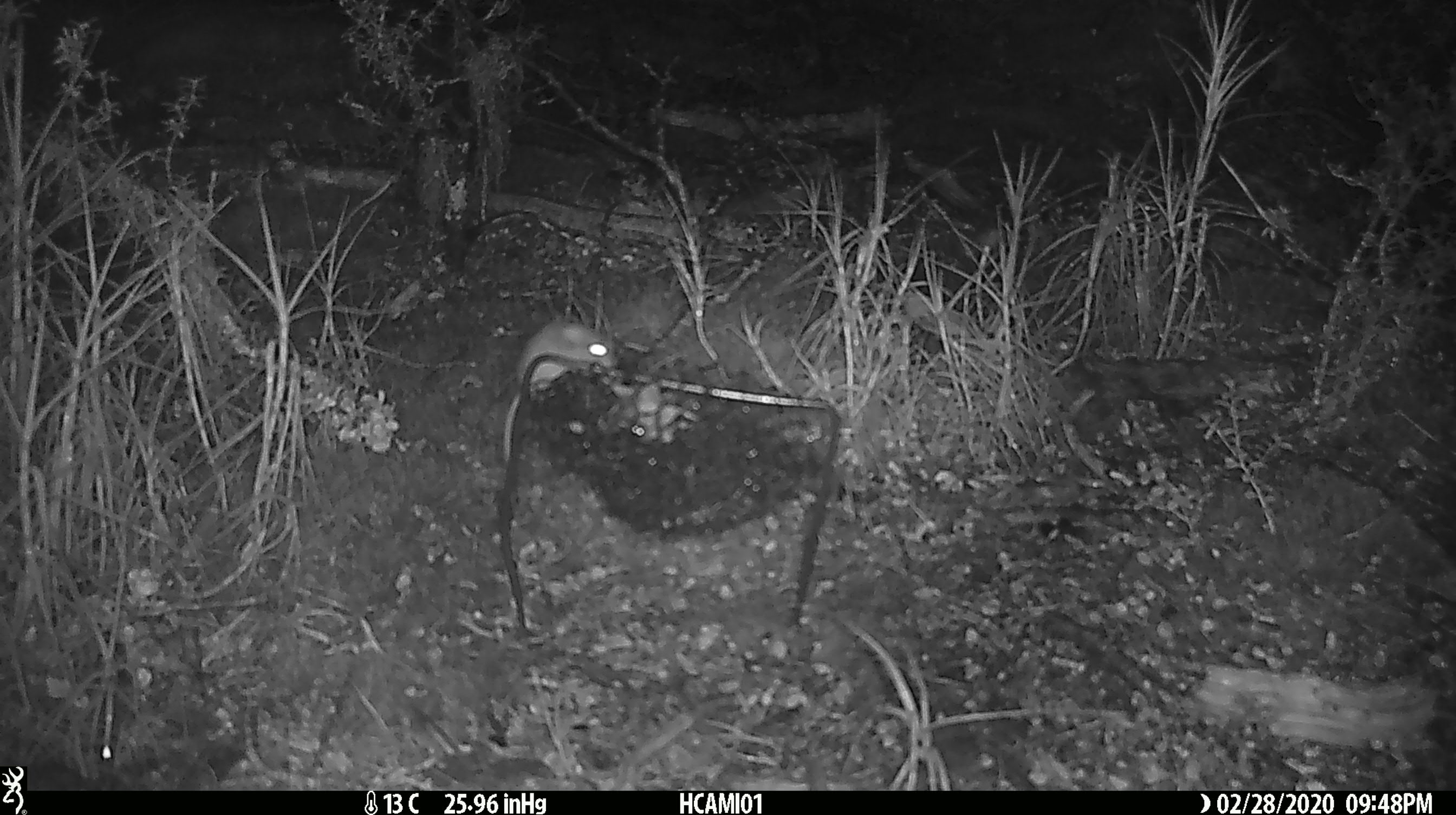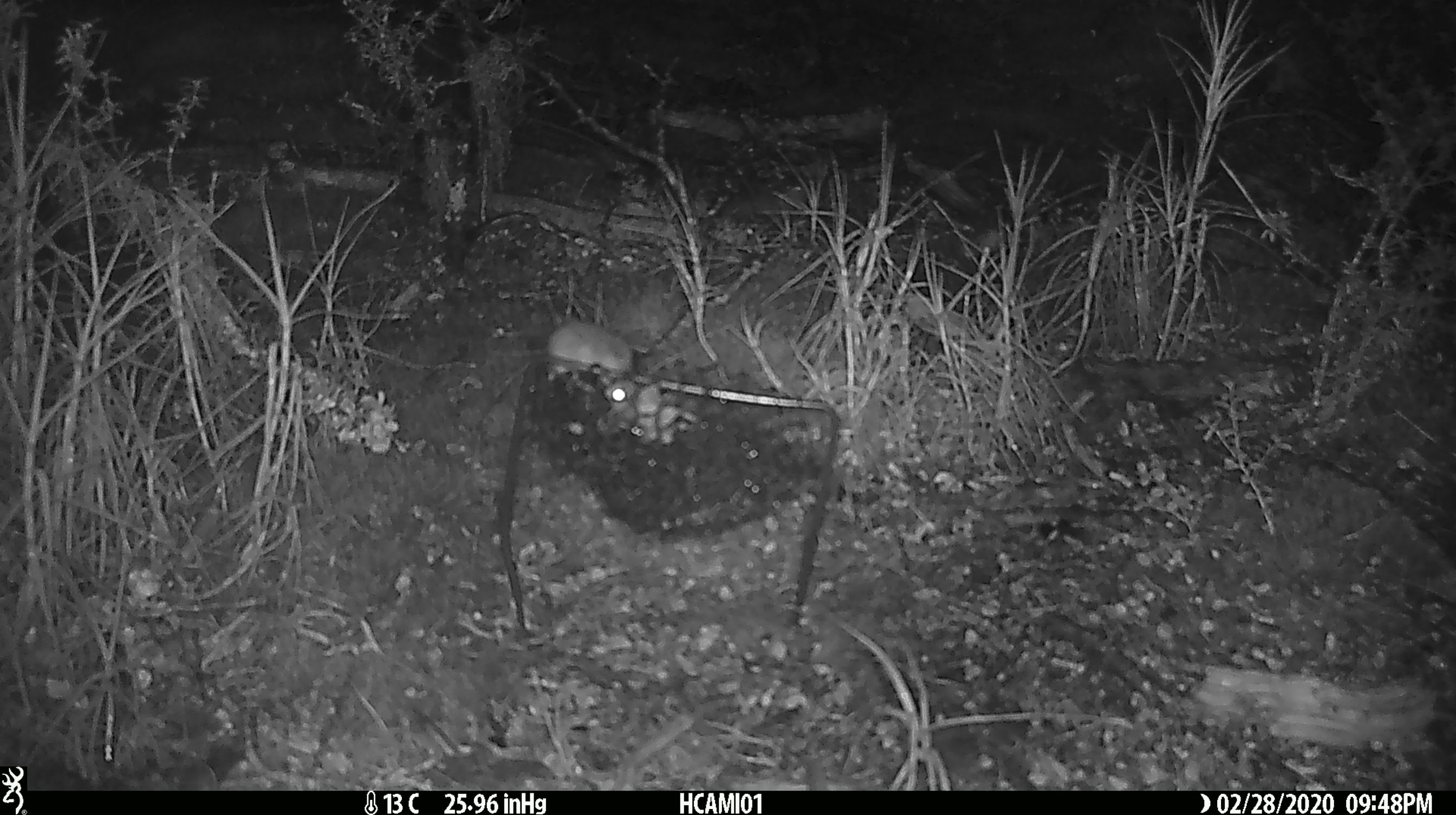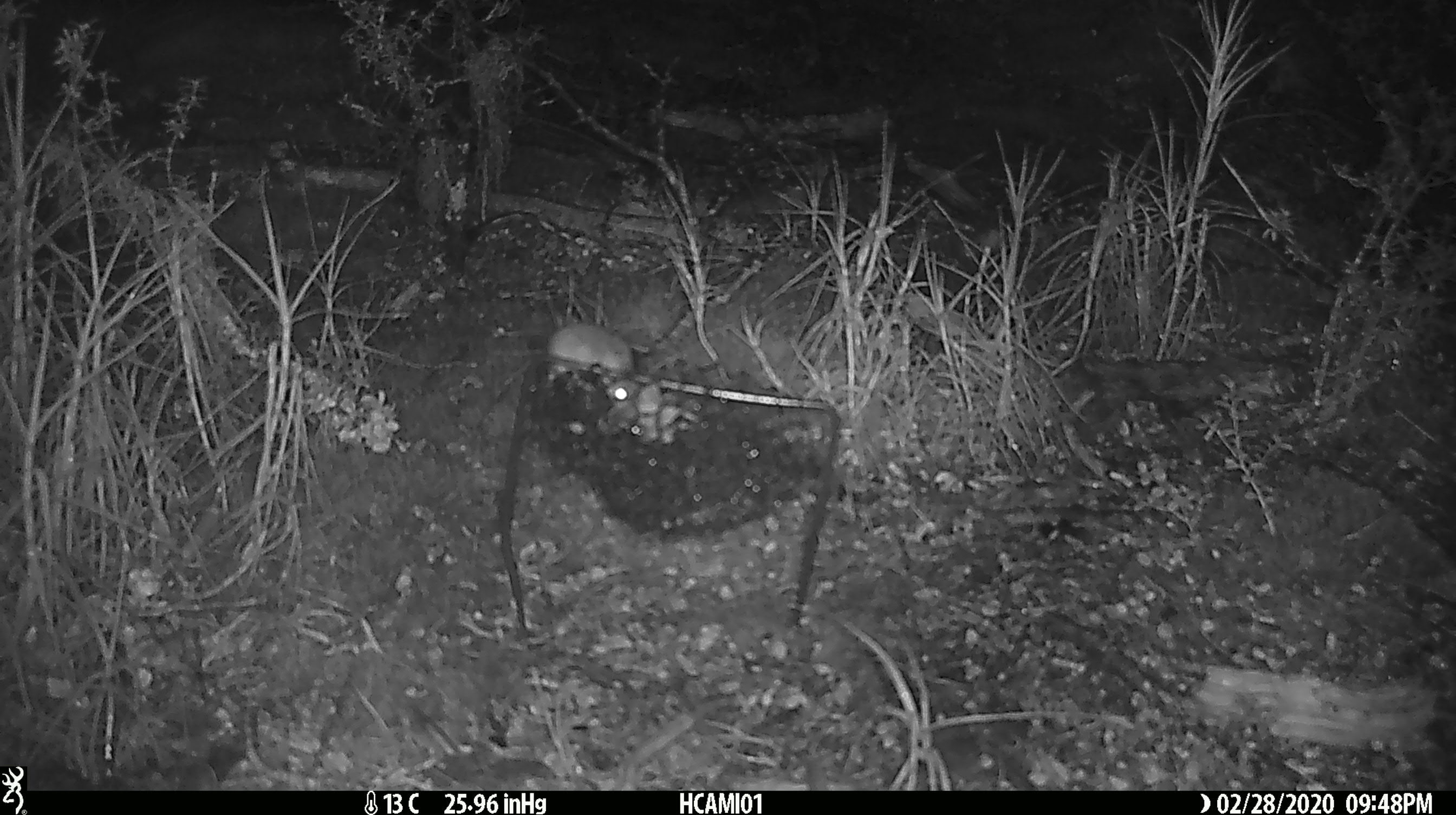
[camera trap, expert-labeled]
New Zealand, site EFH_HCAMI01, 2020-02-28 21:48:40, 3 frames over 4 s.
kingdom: Animalia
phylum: Chordata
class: Mammalia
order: Rodentia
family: Muridae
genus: Mus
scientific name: Mus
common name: mouse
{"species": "mouse (Mus)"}